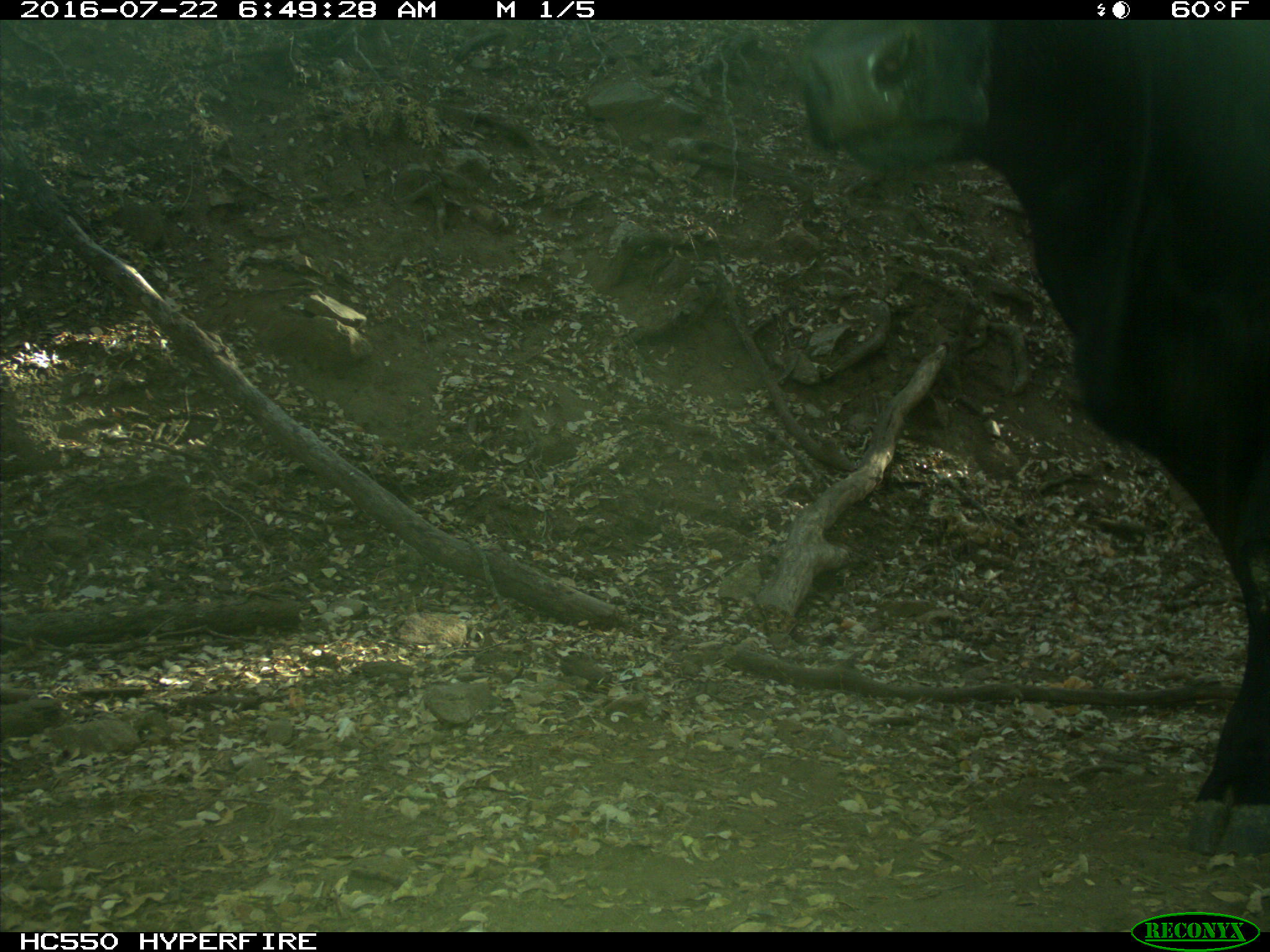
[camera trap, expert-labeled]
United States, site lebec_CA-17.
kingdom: Animalia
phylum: Chordata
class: Mammalia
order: Artiodactyla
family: Bovidae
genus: Bos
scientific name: Bos taurus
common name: domestic cow